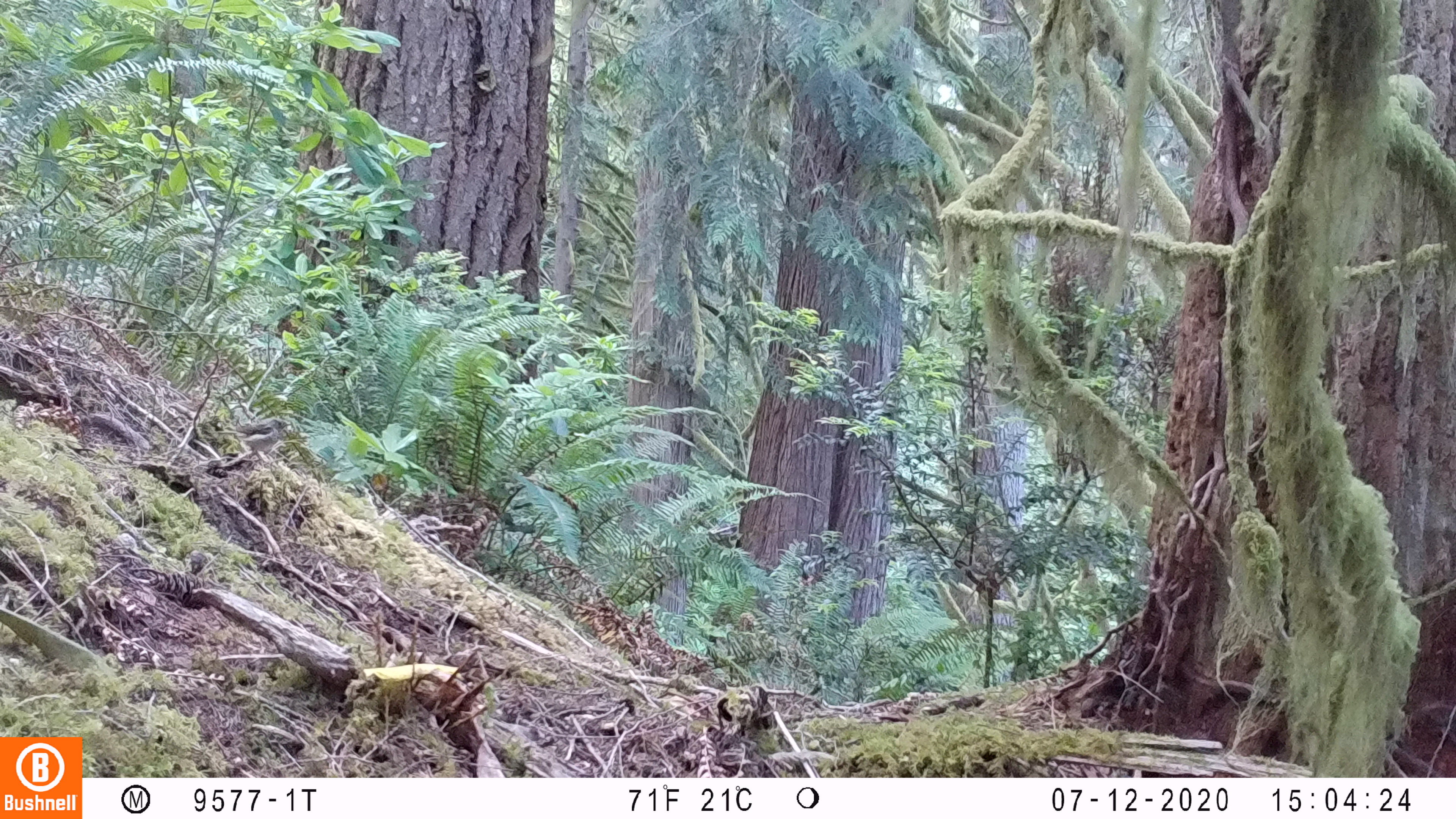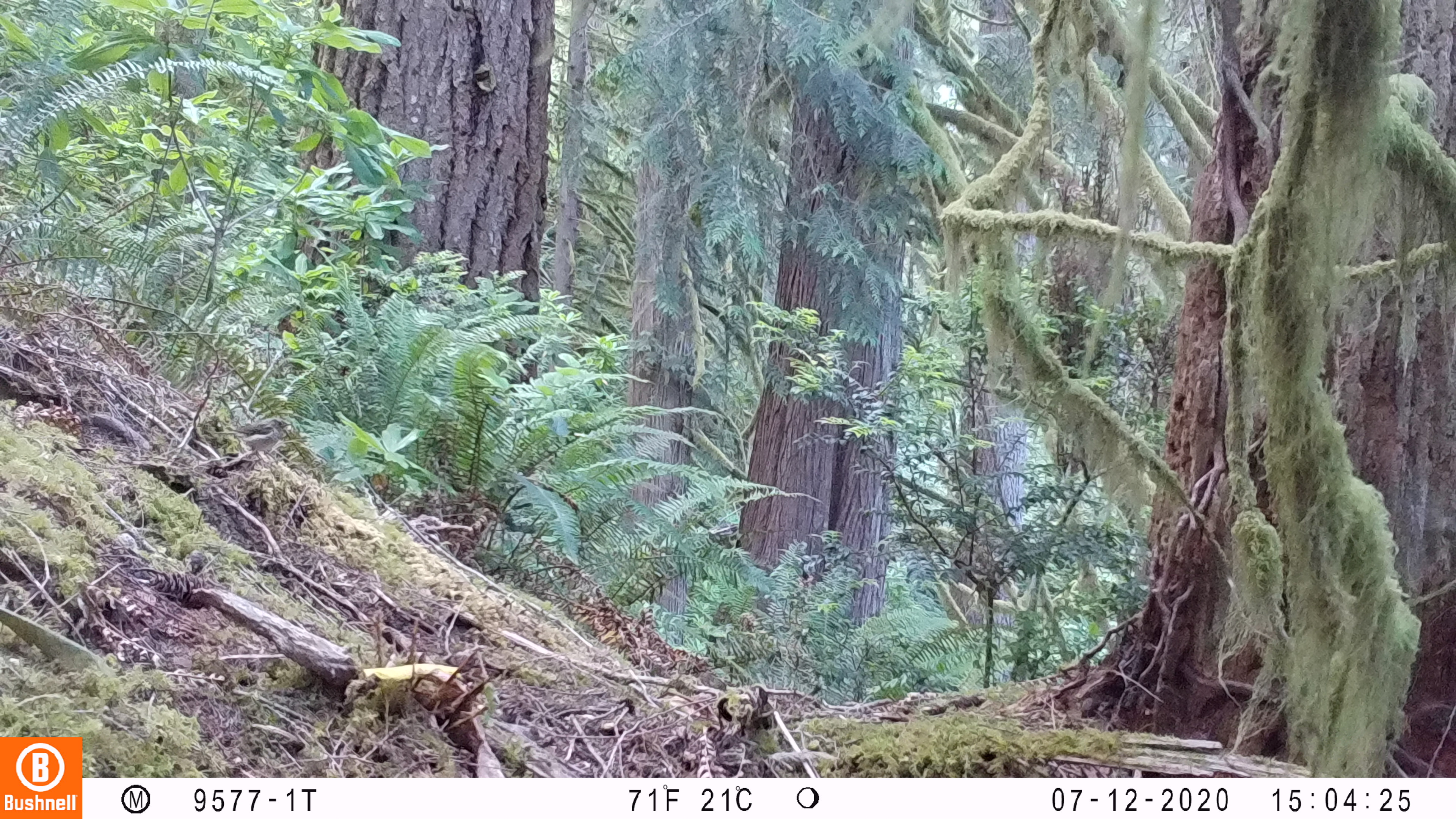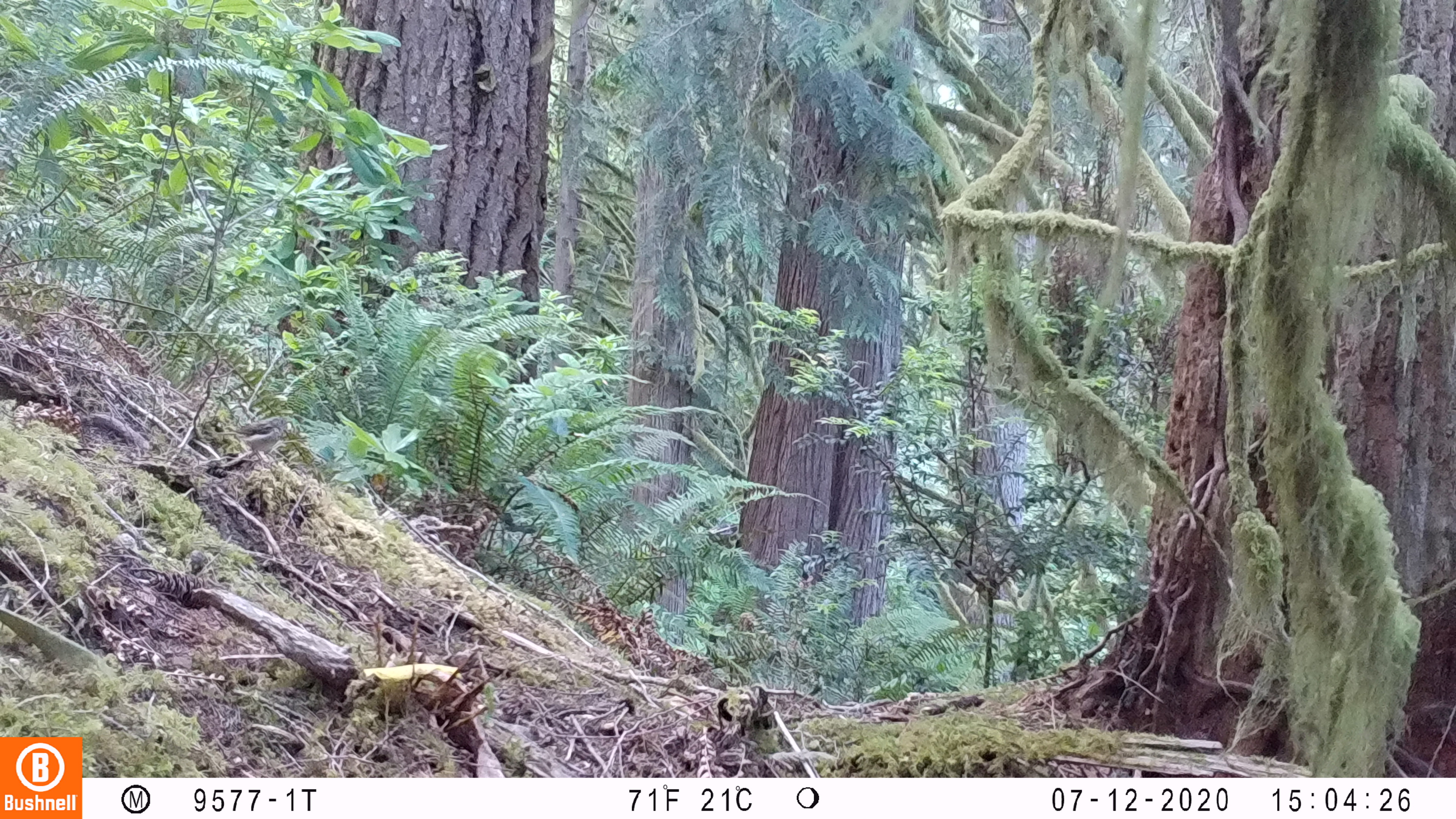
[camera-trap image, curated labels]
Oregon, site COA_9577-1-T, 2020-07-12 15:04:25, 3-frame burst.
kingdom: Animalia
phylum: Chordata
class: Aves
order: Passeriformes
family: Turdidae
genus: Catharus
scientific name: Catharus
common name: brown thrushes and nightingale-thrushes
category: catharus species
Catharus species (brown thrushes and nightingale-thrushes) (Catharus).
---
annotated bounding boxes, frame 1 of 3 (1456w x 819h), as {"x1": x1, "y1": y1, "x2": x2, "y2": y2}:
catharus species: {"x1": 224, "y1": 414, "x2": 291, "y2": 454}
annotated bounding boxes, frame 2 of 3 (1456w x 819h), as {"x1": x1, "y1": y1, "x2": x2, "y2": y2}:
catharus species: {"x1": 231, "y1": 416, "x2": 293, "y2": 449}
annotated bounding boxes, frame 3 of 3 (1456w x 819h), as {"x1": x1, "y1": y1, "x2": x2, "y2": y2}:
catharus species: {"x1": 232, "y1": 417, "x2": 298, "y2": 451}